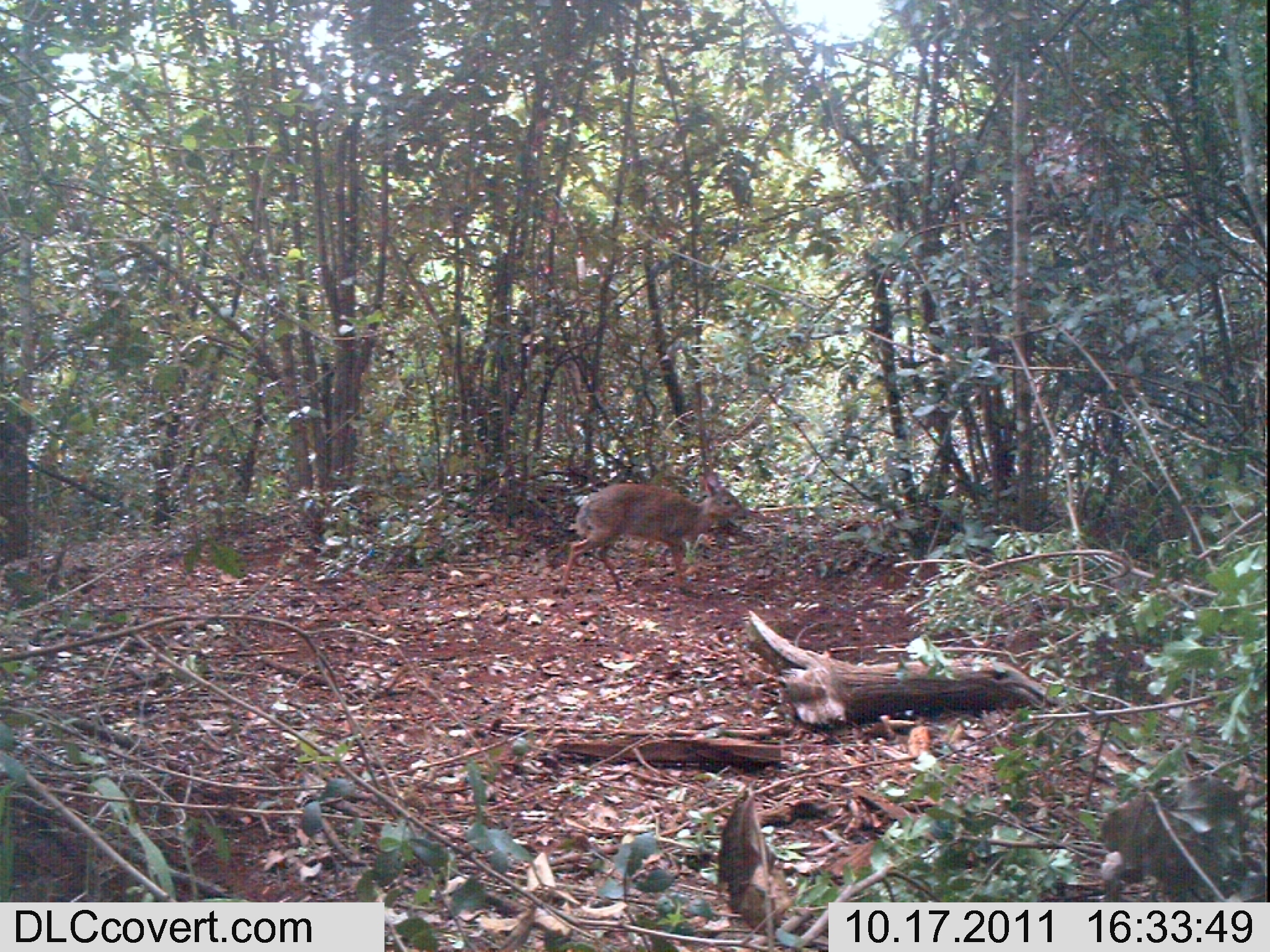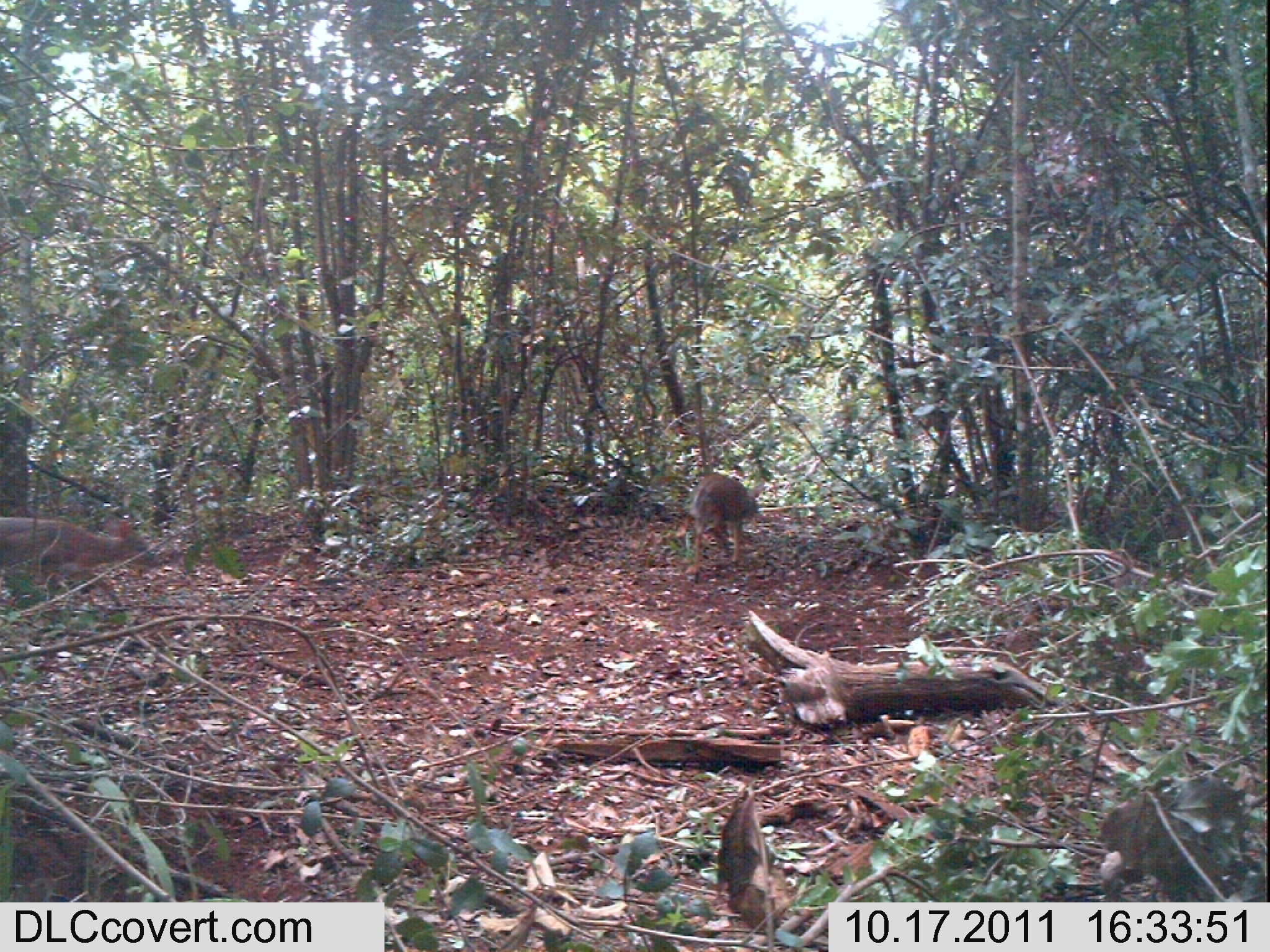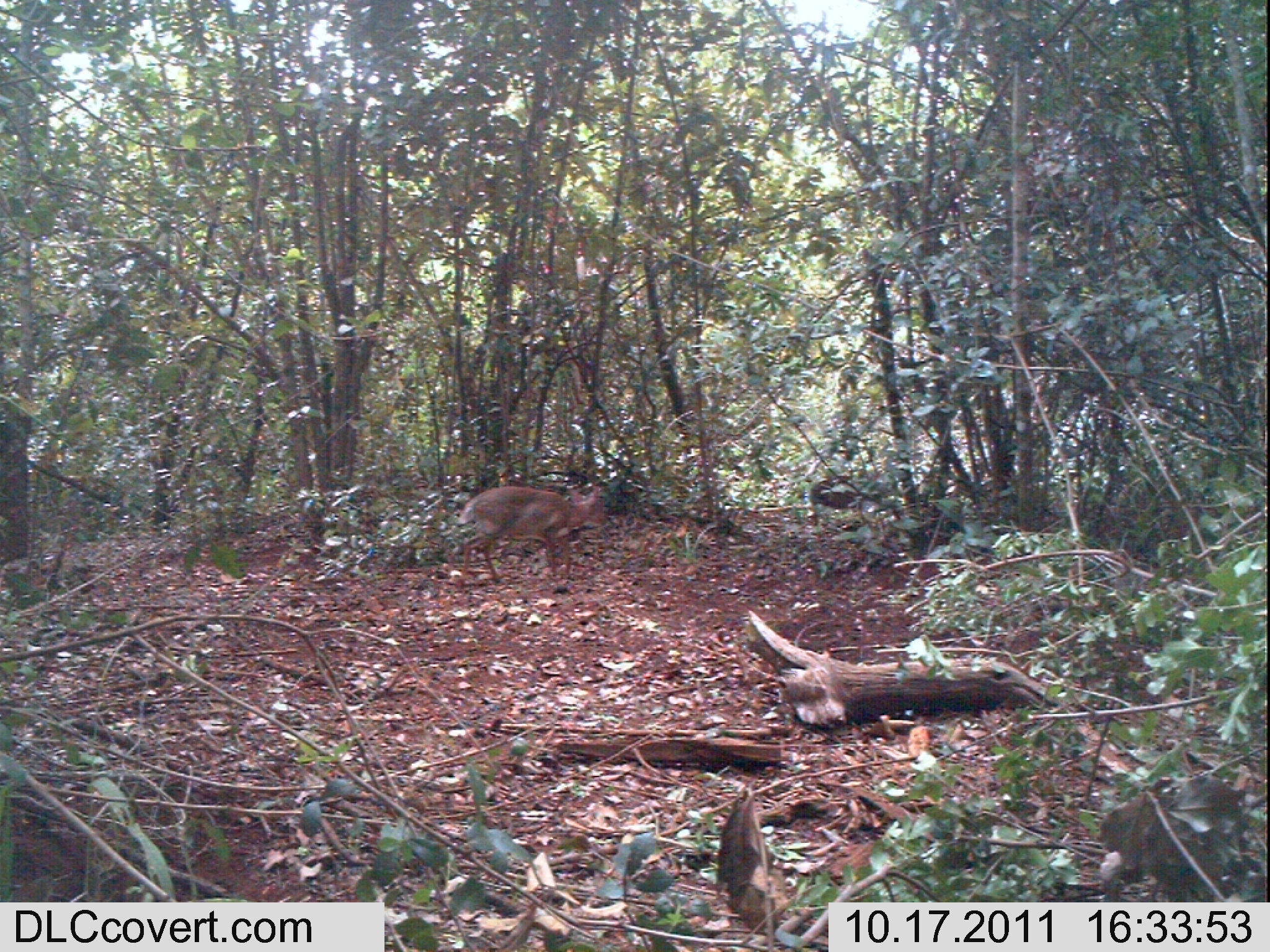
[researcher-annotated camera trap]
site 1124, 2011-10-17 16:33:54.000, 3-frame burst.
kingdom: Animalia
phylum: Chordata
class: Mammalia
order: Artiodactyla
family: Bovidae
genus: Capra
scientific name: Capra aegagrus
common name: wild goat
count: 1